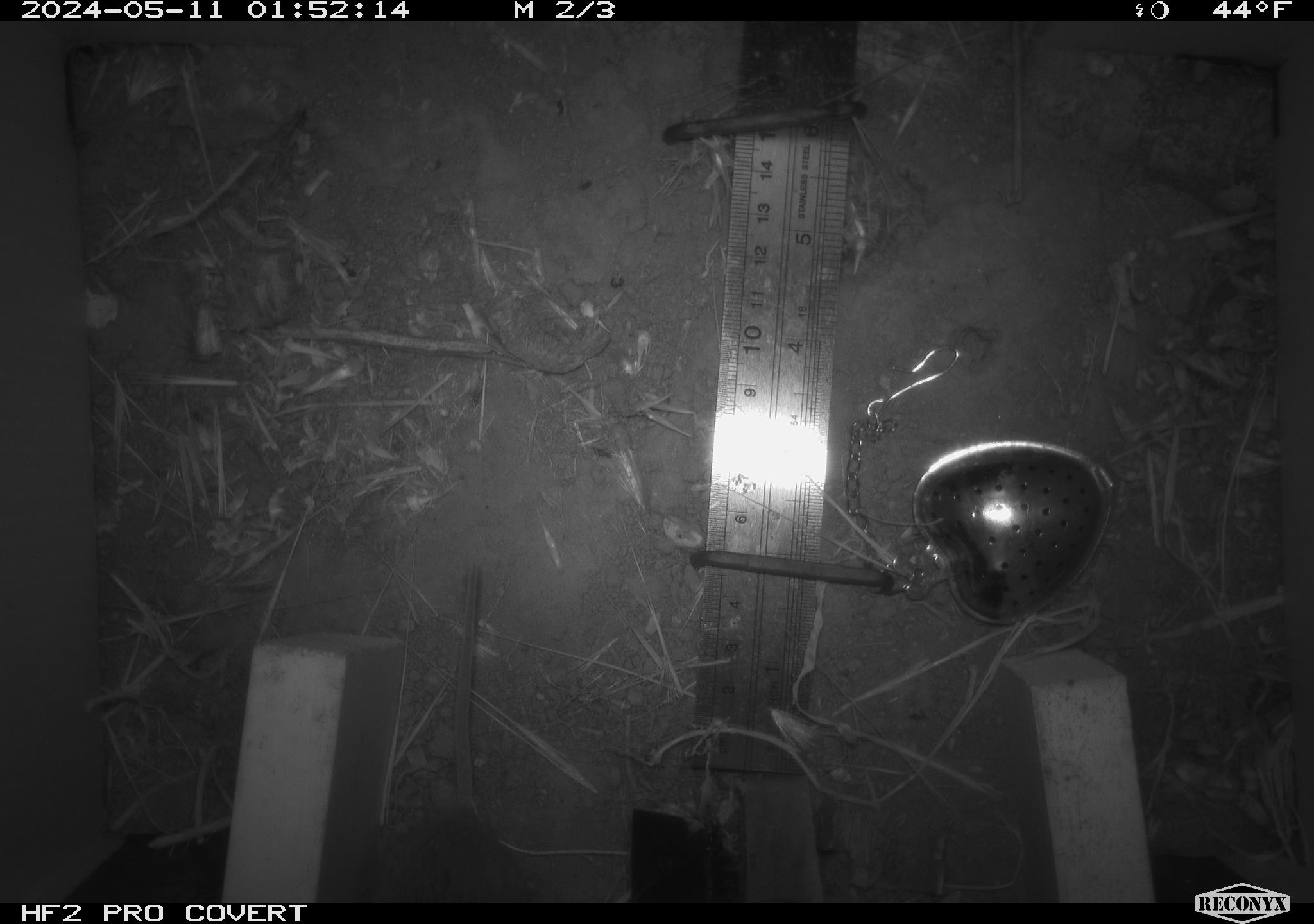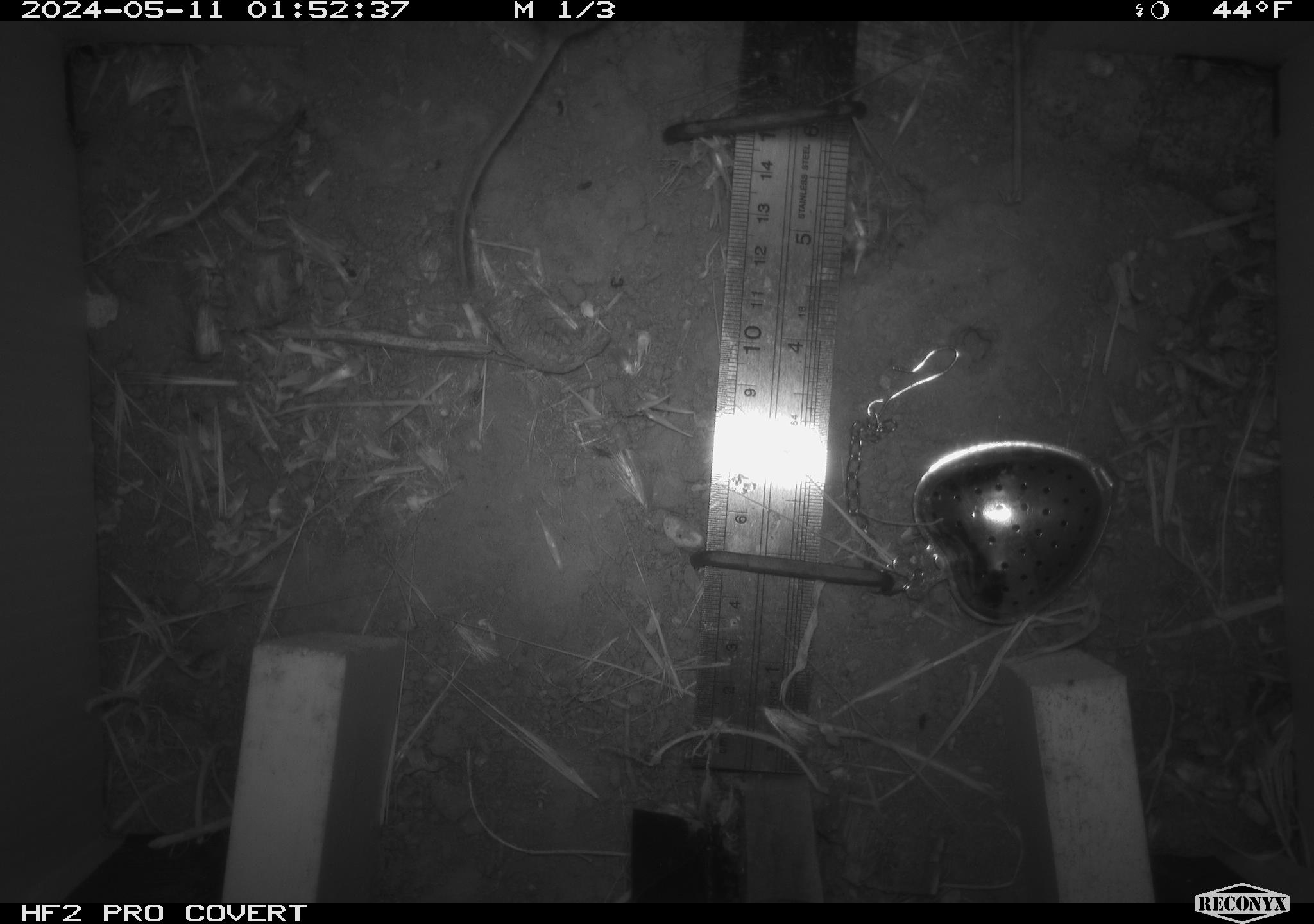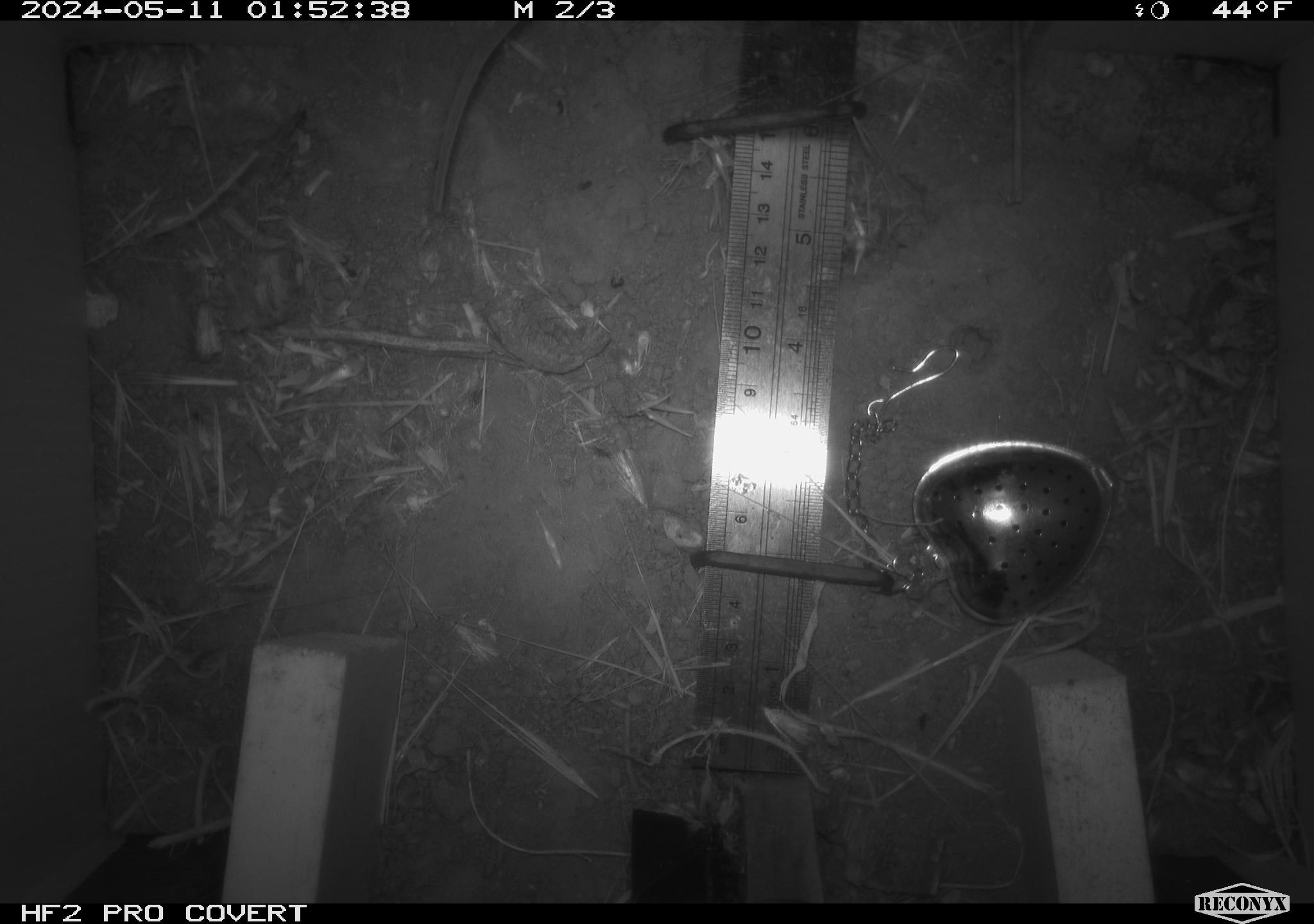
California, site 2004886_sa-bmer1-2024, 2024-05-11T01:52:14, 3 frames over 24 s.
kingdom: Animalia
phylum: Chordata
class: Mammalia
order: Rodentia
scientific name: Rodentia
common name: mouse species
Mouse species (Rodentia).